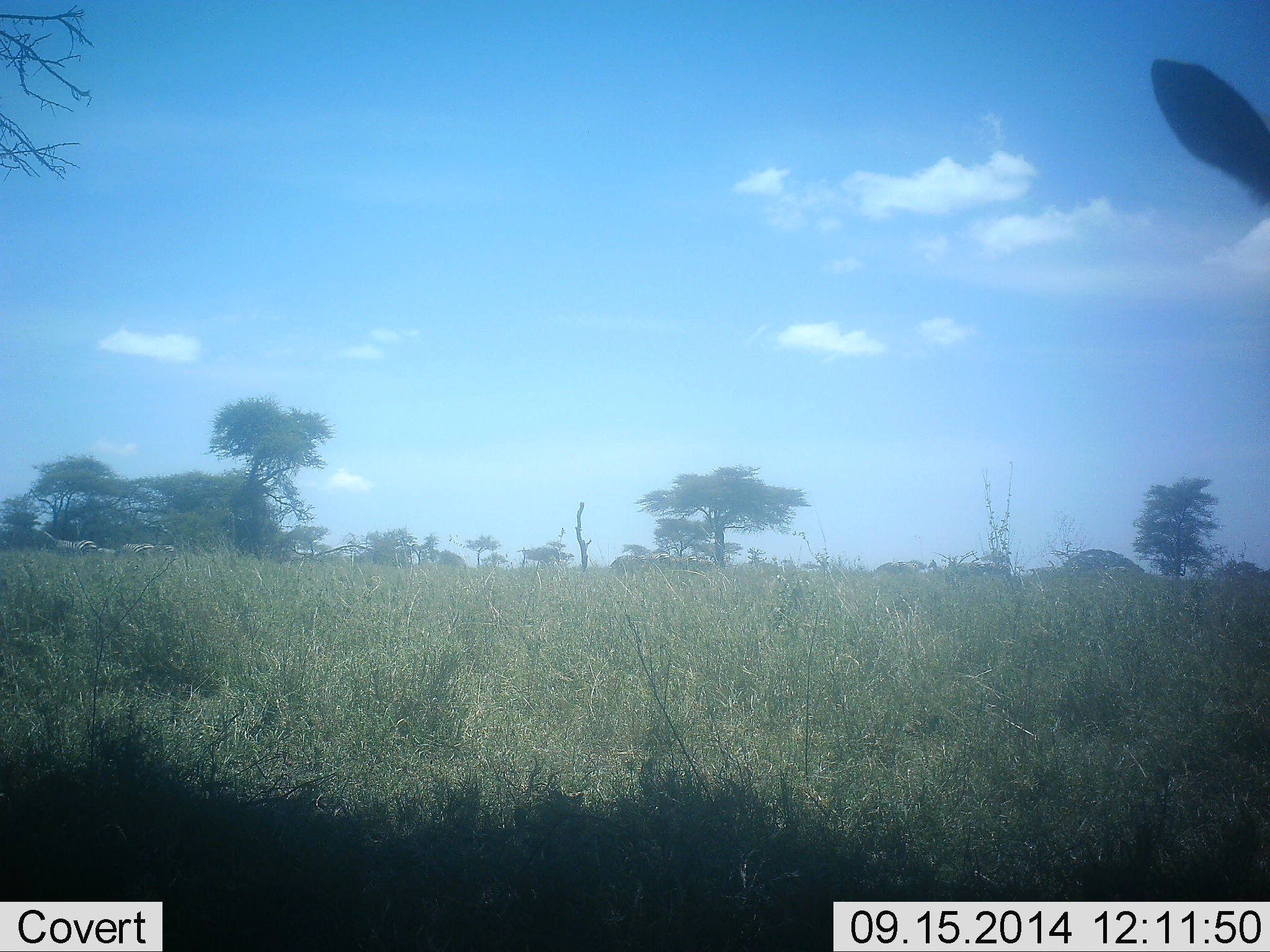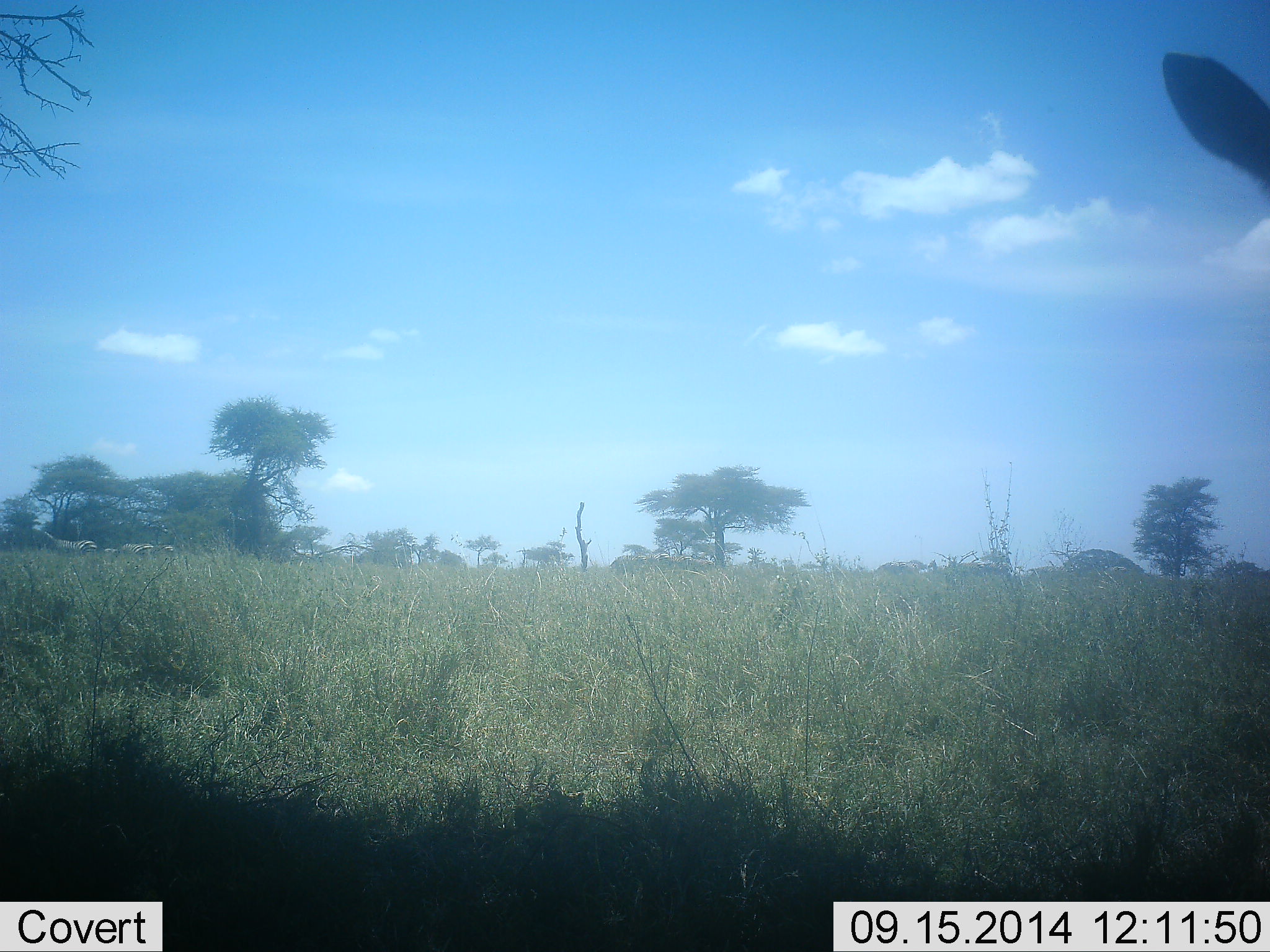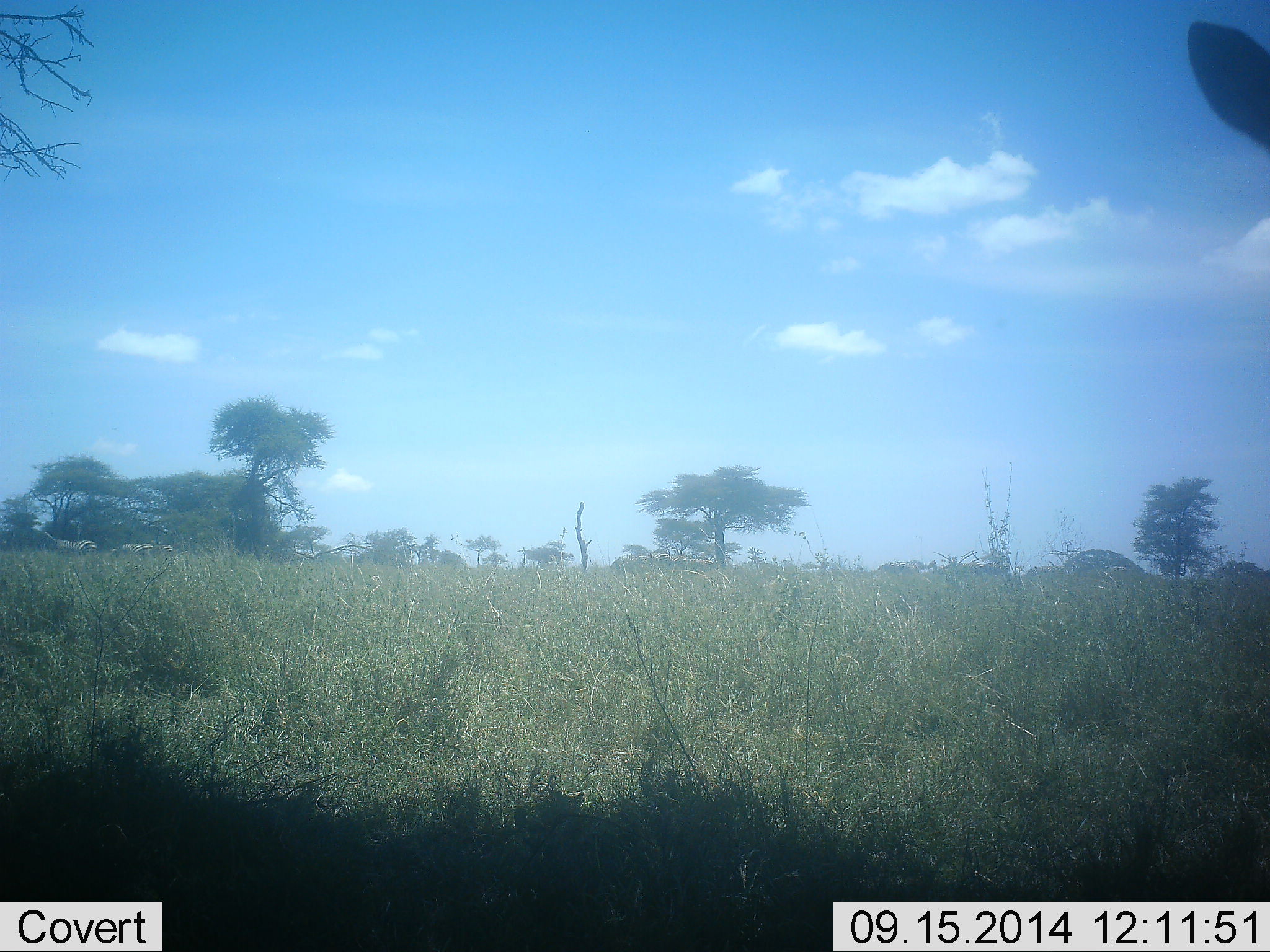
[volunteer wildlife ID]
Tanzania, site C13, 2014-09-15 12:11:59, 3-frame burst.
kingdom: Animalia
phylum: Chordata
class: Mammalia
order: Perissodactyla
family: Equidae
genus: Equus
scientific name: Equus quagga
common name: plains zebra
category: zebra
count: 7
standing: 100%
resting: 0%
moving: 67%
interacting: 0%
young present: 0%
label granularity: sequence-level